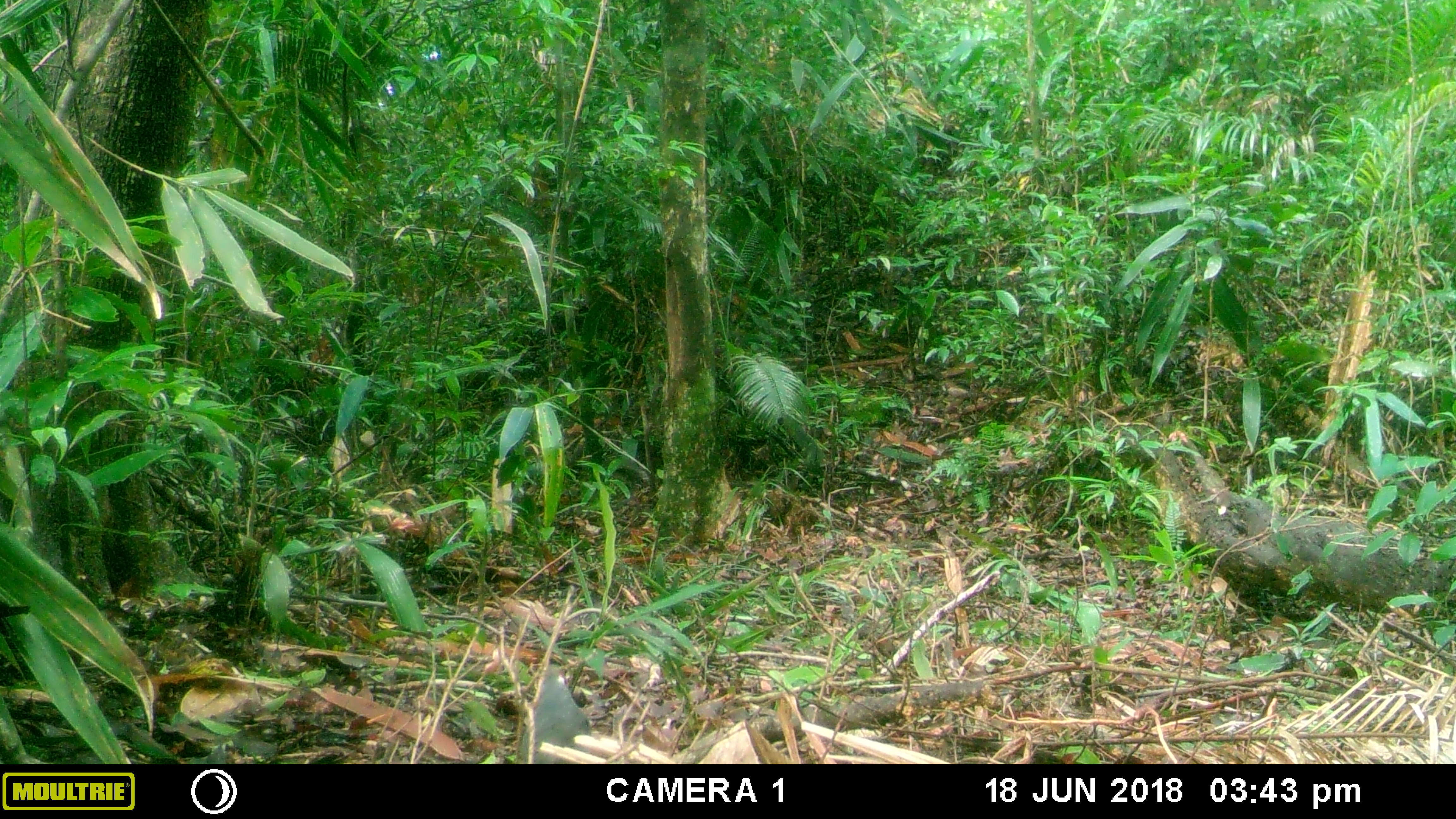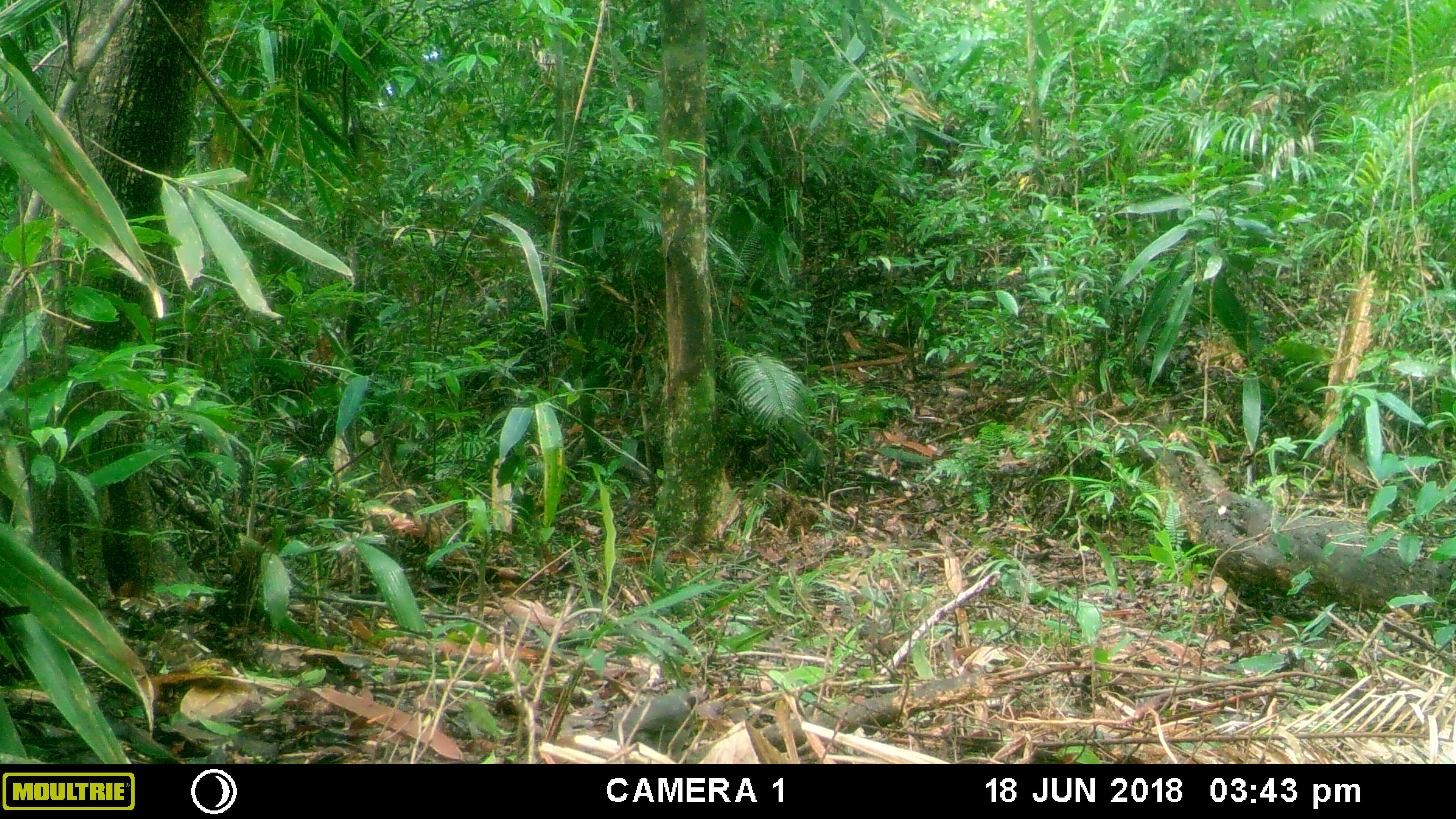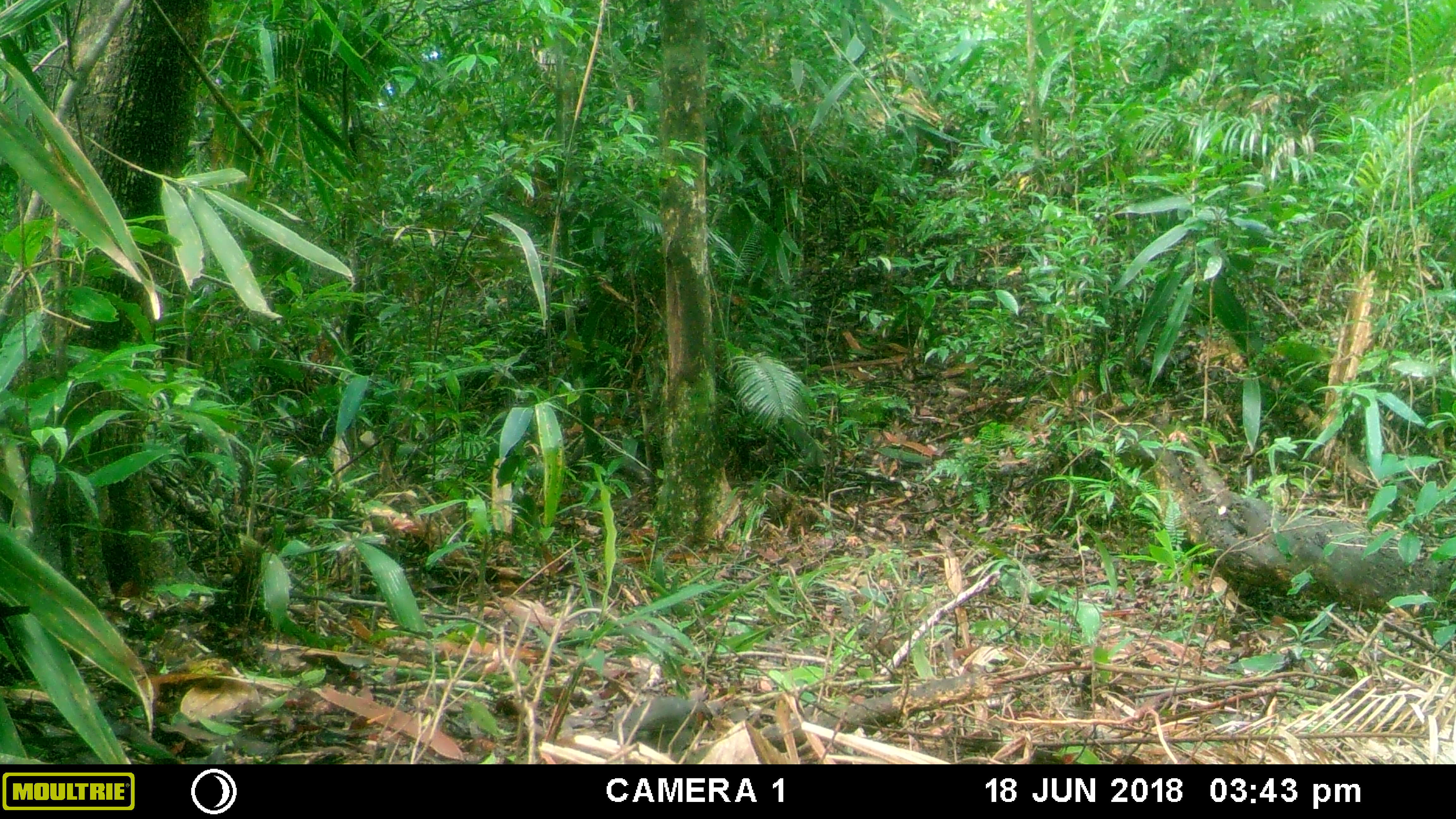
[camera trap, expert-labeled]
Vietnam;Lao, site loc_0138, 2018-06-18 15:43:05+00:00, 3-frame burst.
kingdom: Animalia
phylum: Chordata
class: Aves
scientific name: Aves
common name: bird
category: unidentified bird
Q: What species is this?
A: Unidentified bird (bird) (Aves).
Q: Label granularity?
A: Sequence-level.